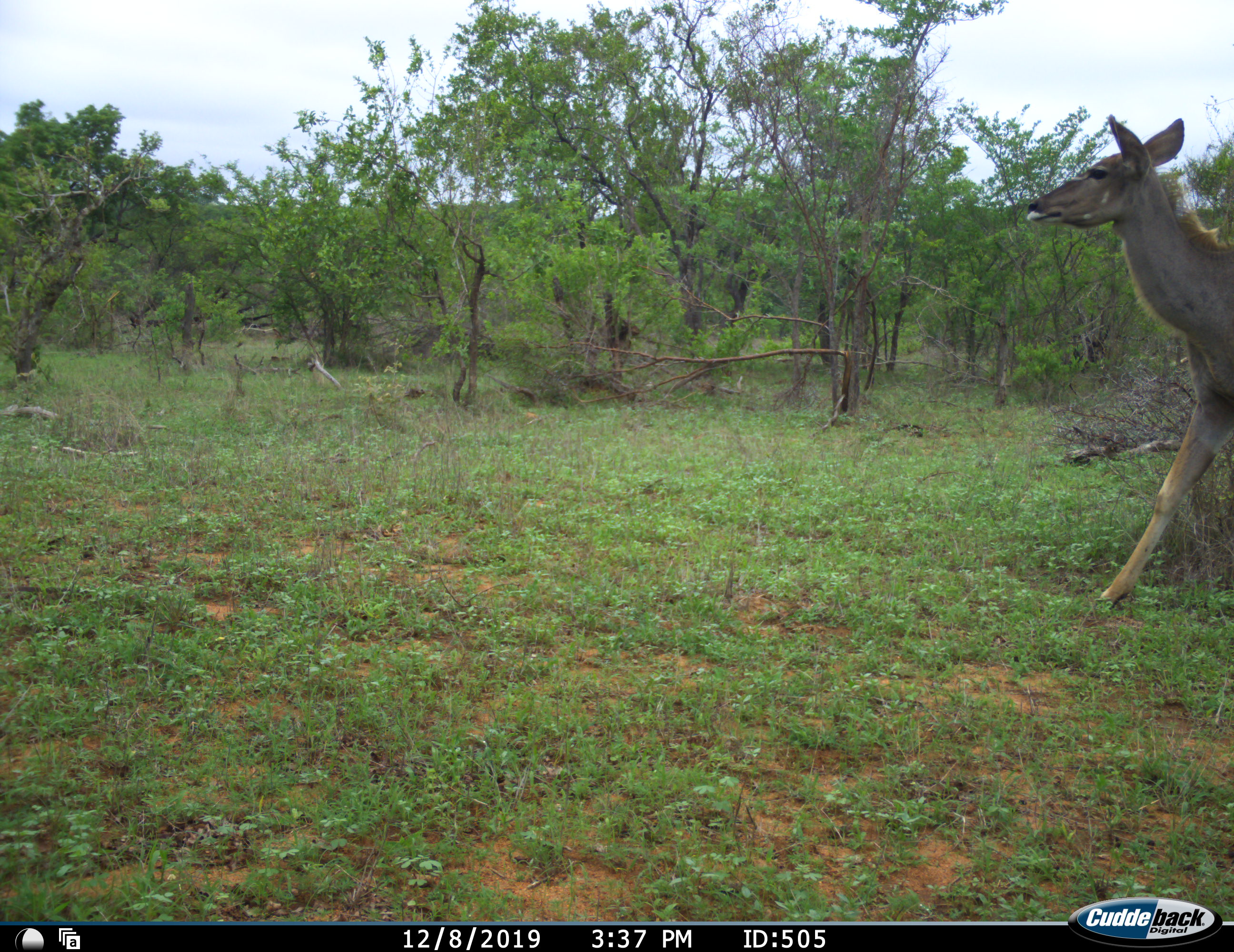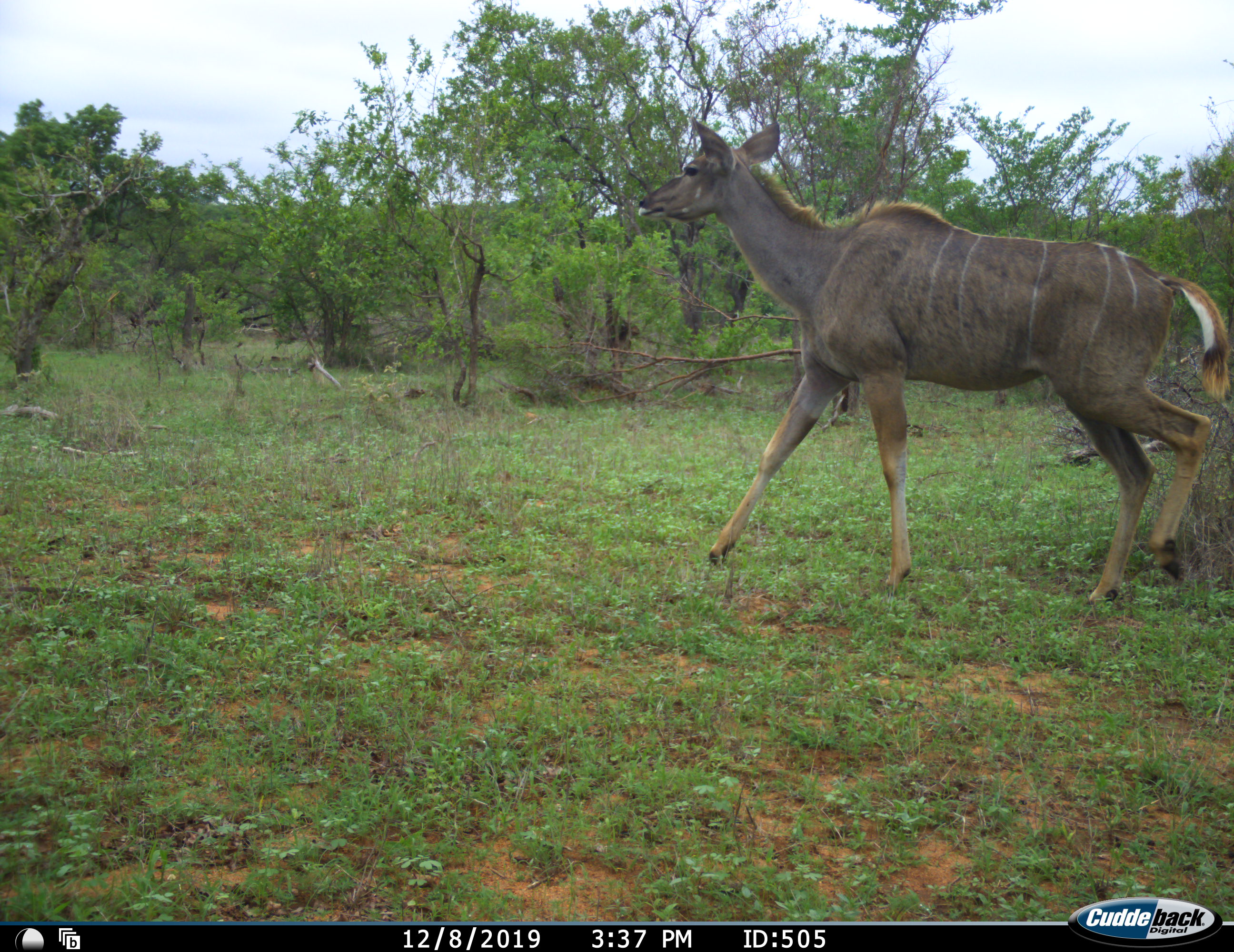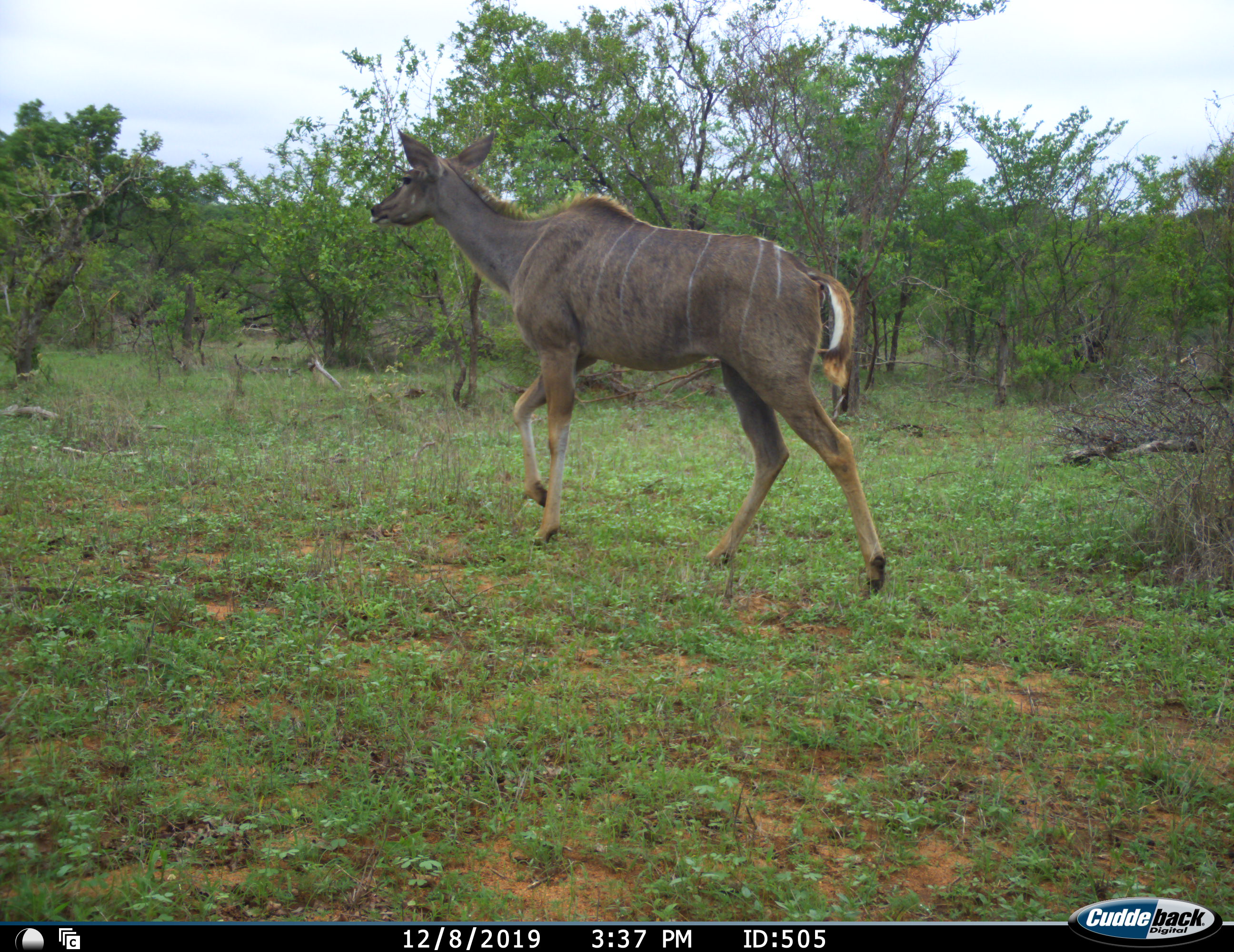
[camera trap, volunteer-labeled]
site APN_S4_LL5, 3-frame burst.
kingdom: Animalia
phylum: Chordata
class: Mammalia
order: Artiodactyla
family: Bovidae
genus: Tragelaphus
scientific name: Tragelaphus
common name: kudu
Kudu (Tragelaphus), count 1. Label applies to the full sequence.